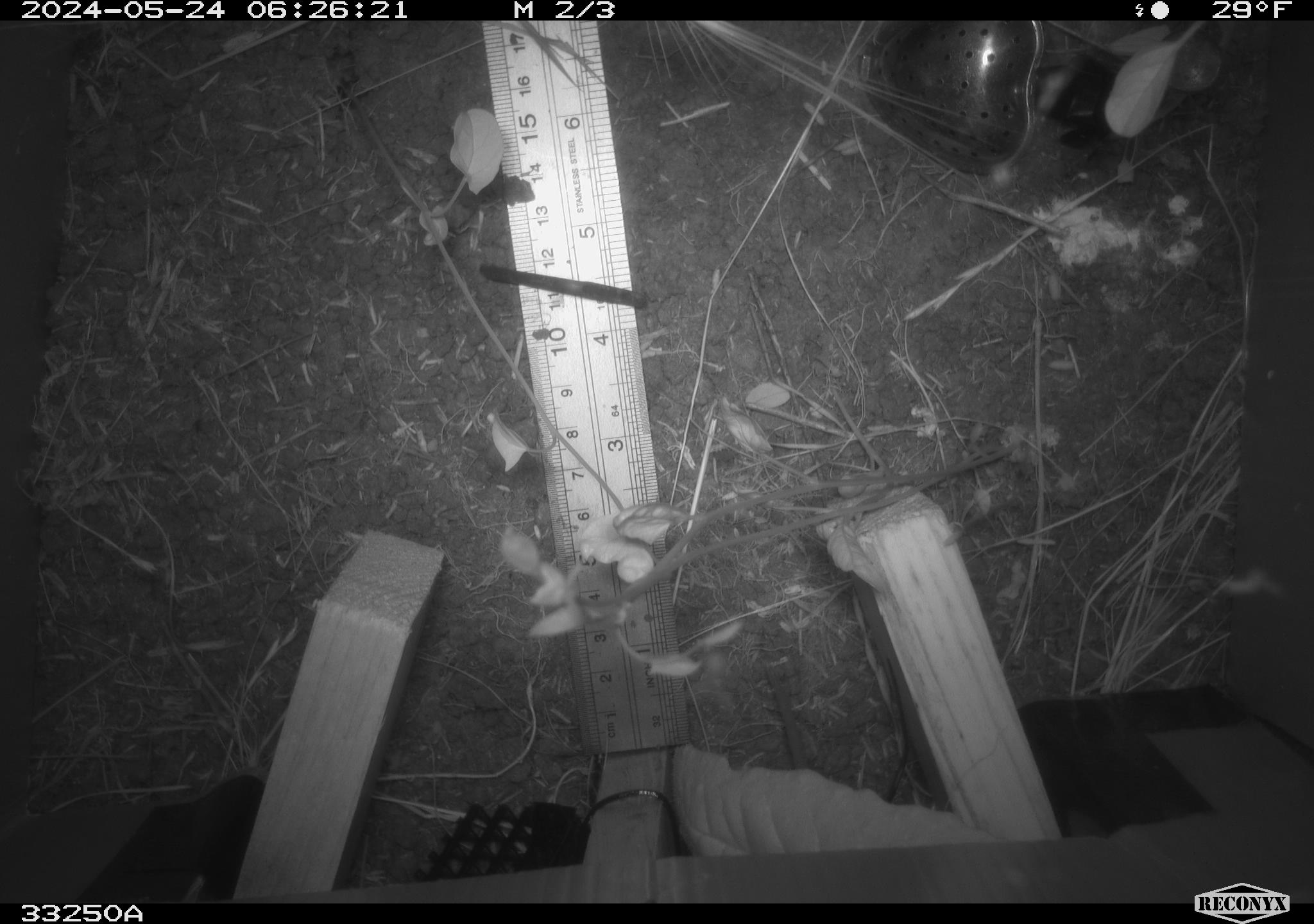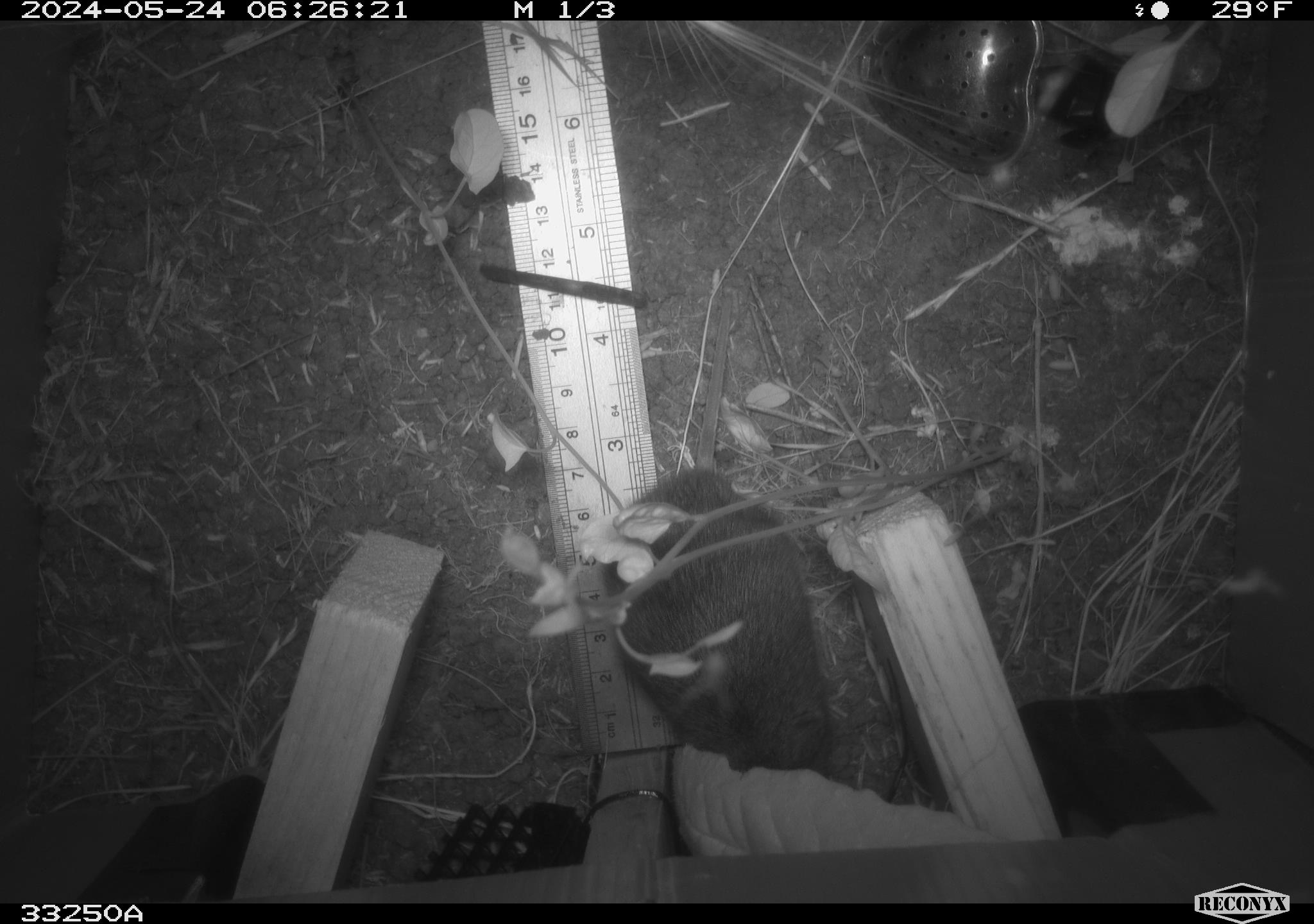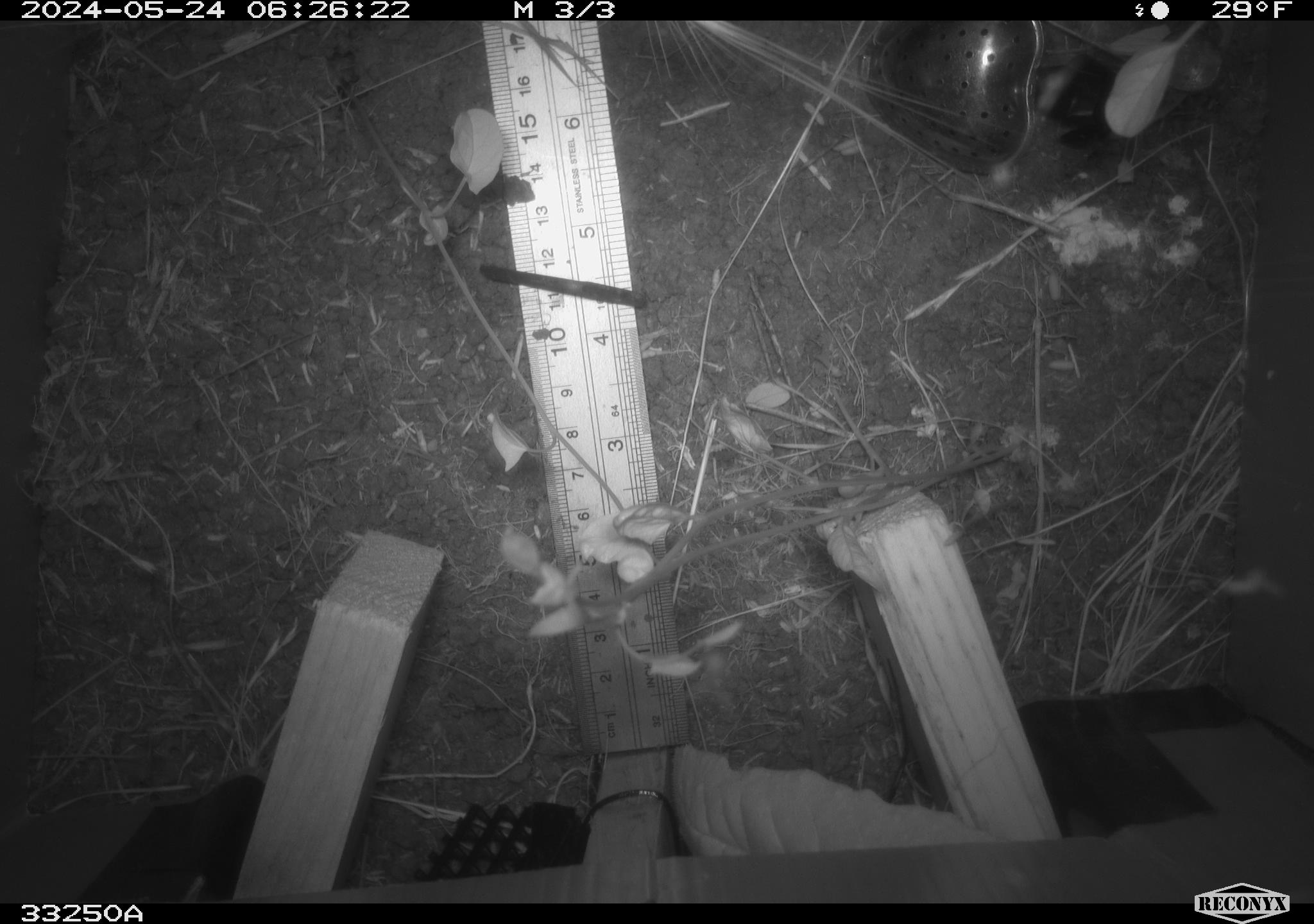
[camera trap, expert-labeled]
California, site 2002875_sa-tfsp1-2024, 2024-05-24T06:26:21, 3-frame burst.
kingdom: Animalia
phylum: Chordata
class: Mammalia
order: Rodentia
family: Cricetidae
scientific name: Arvicolinae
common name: voles, lemmings, and muskrats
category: arvicolinae subfamily